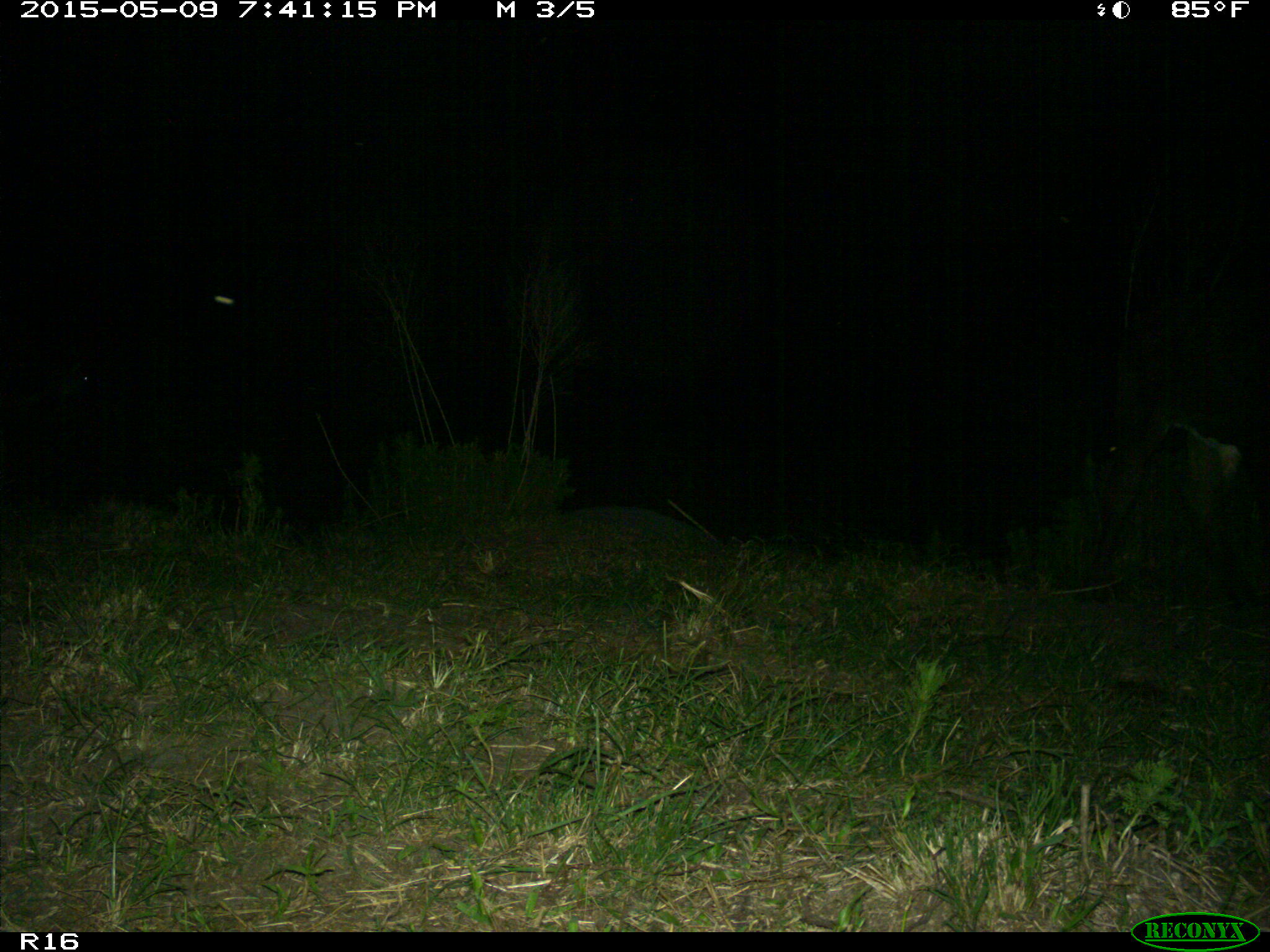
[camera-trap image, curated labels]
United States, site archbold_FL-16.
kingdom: Animalia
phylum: Chordata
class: Mammalia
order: Artiodactyla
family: Bovidae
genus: Bos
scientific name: Bos taurus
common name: domestic cow